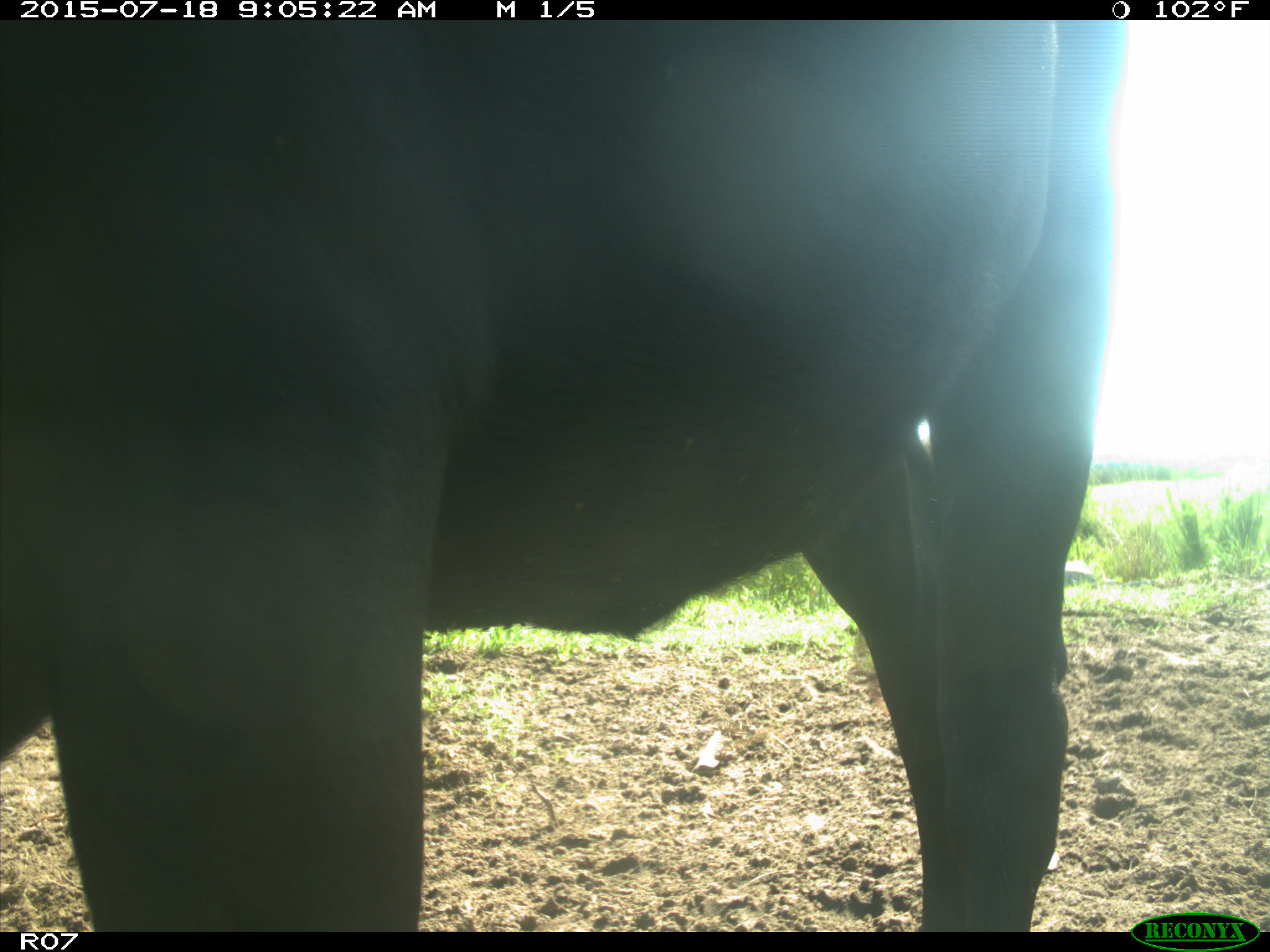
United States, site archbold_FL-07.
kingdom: Animalia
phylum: Chordata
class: Mammalia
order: Artiodactyla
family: Bovidae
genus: Bos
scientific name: Bos taurus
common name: domestic cow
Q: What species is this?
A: Bos taurus (domestic cow).